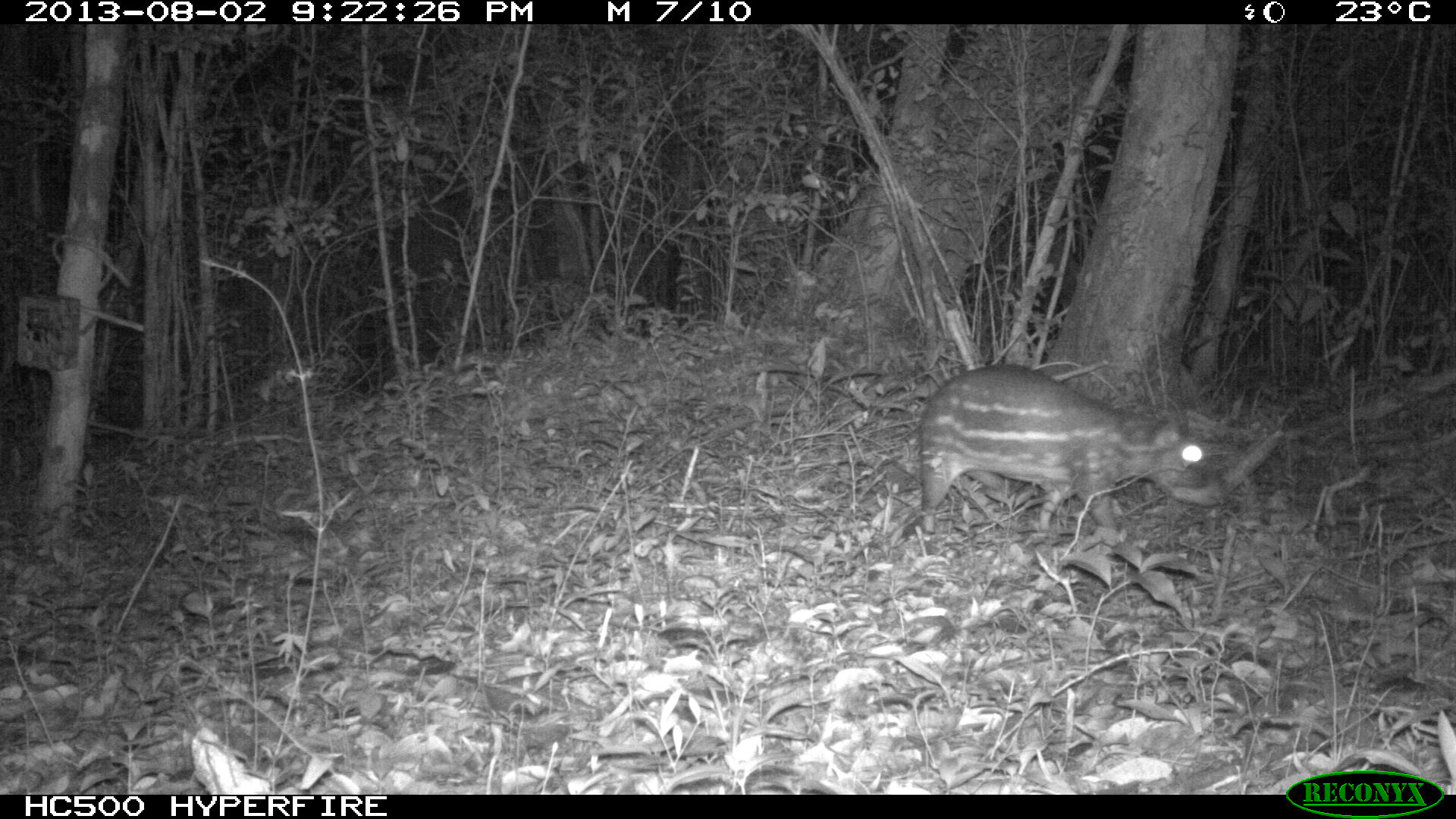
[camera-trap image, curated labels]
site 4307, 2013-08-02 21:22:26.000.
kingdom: Animalia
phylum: Chordata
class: Mammalia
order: Rodentia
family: Cuniculidae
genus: Cuniculus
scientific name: Cuniculus paca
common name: lowland paca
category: agouti paca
Agouti paca (lowland paca) (Cuniculus paca), count 1.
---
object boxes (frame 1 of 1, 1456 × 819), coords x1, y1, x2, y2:
agouti paca: 915, 361, 1208, 538